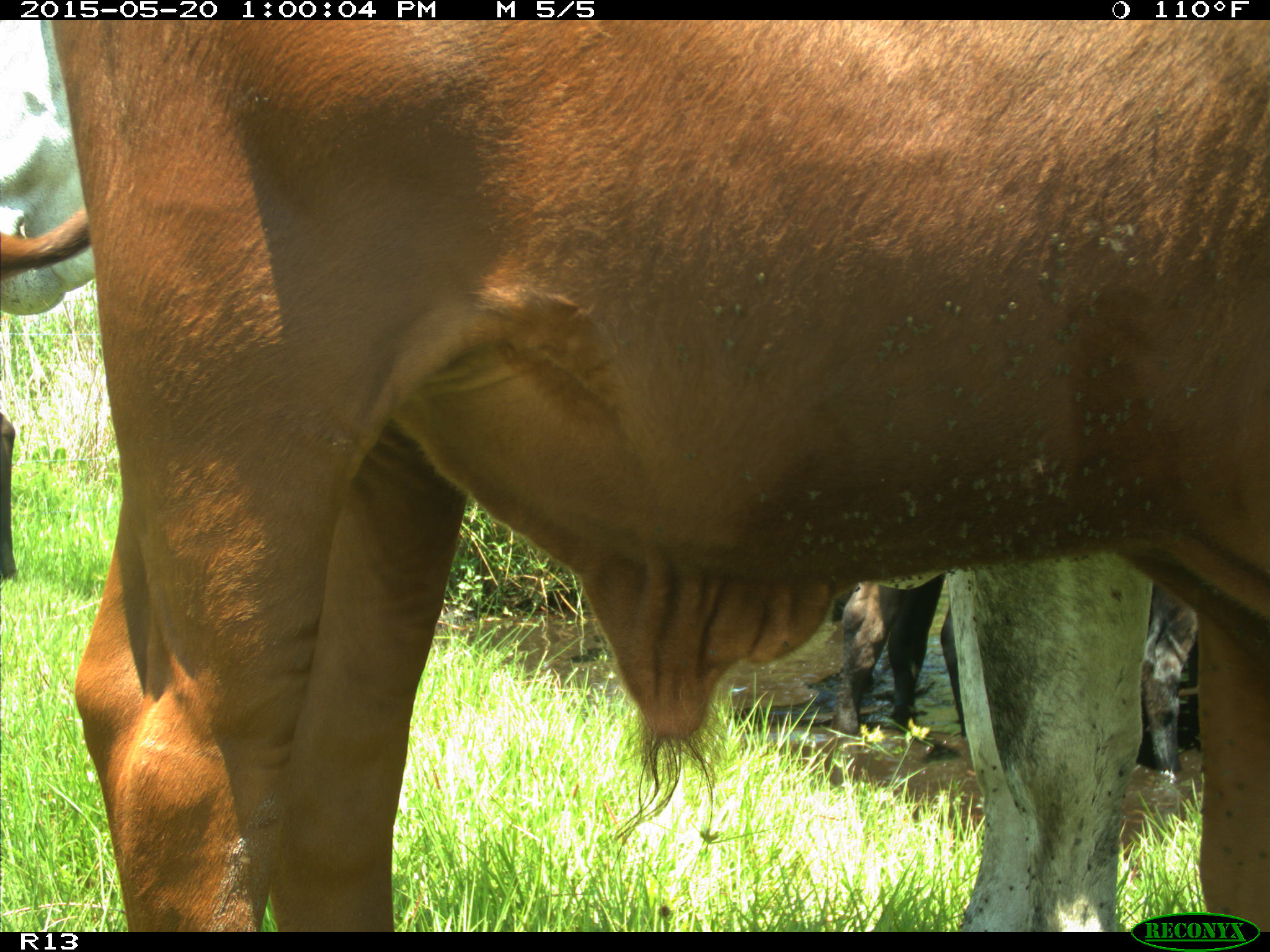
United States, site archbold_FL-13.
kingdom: Animalia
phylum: Chordata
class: Mammalia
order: Artiodactyla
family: Bovidae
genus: Bos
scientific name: Bos taurus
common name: domestic cow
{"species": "Bos taurus (domestic cow)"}